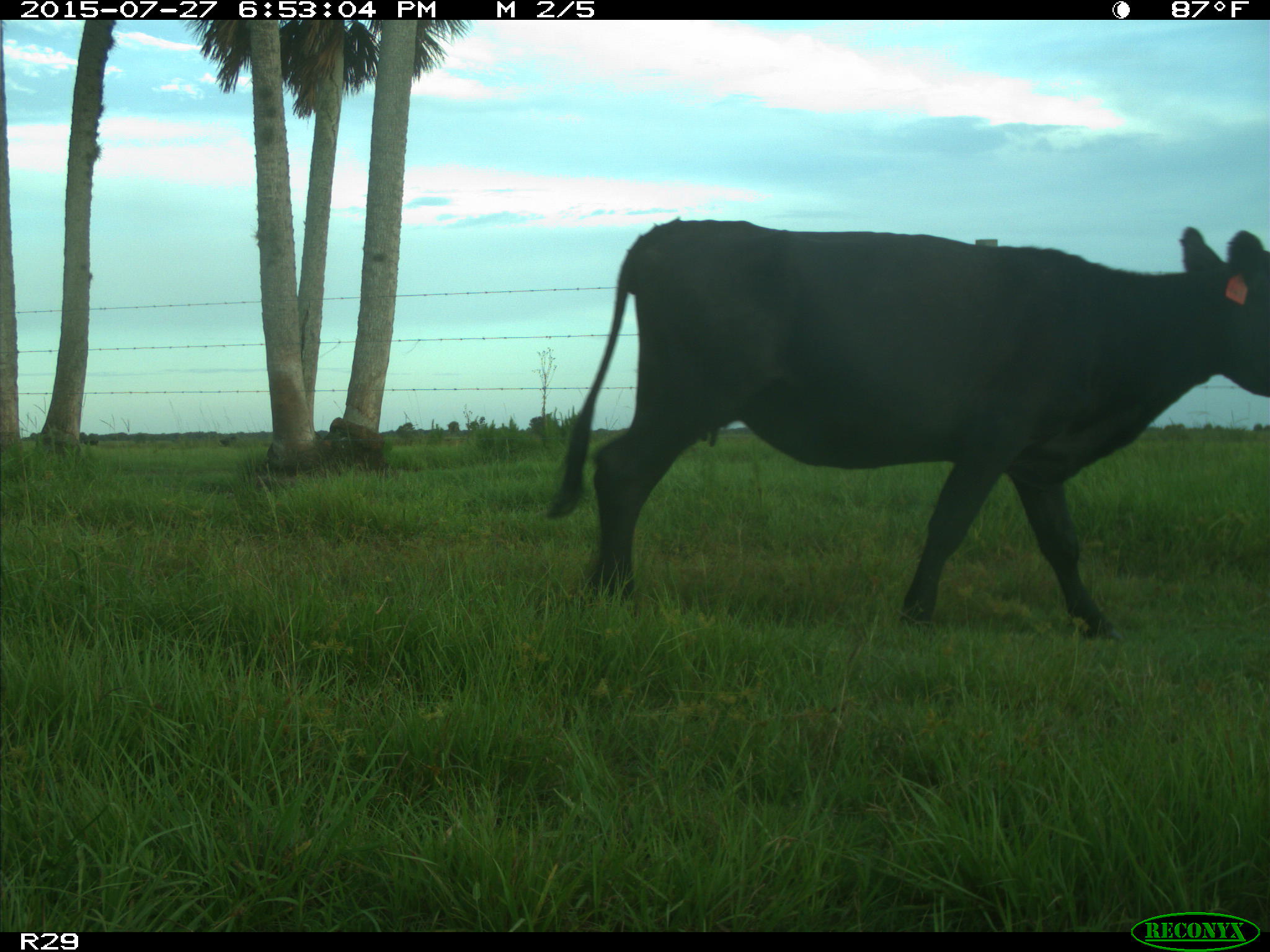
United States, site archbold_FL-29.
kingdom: Animalia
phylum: Chordata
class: Mammalia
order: Artiodactyla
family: Bovidae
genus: Bos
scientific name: Bos taurus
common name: domestic cow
Bos taurus (domestic cow).